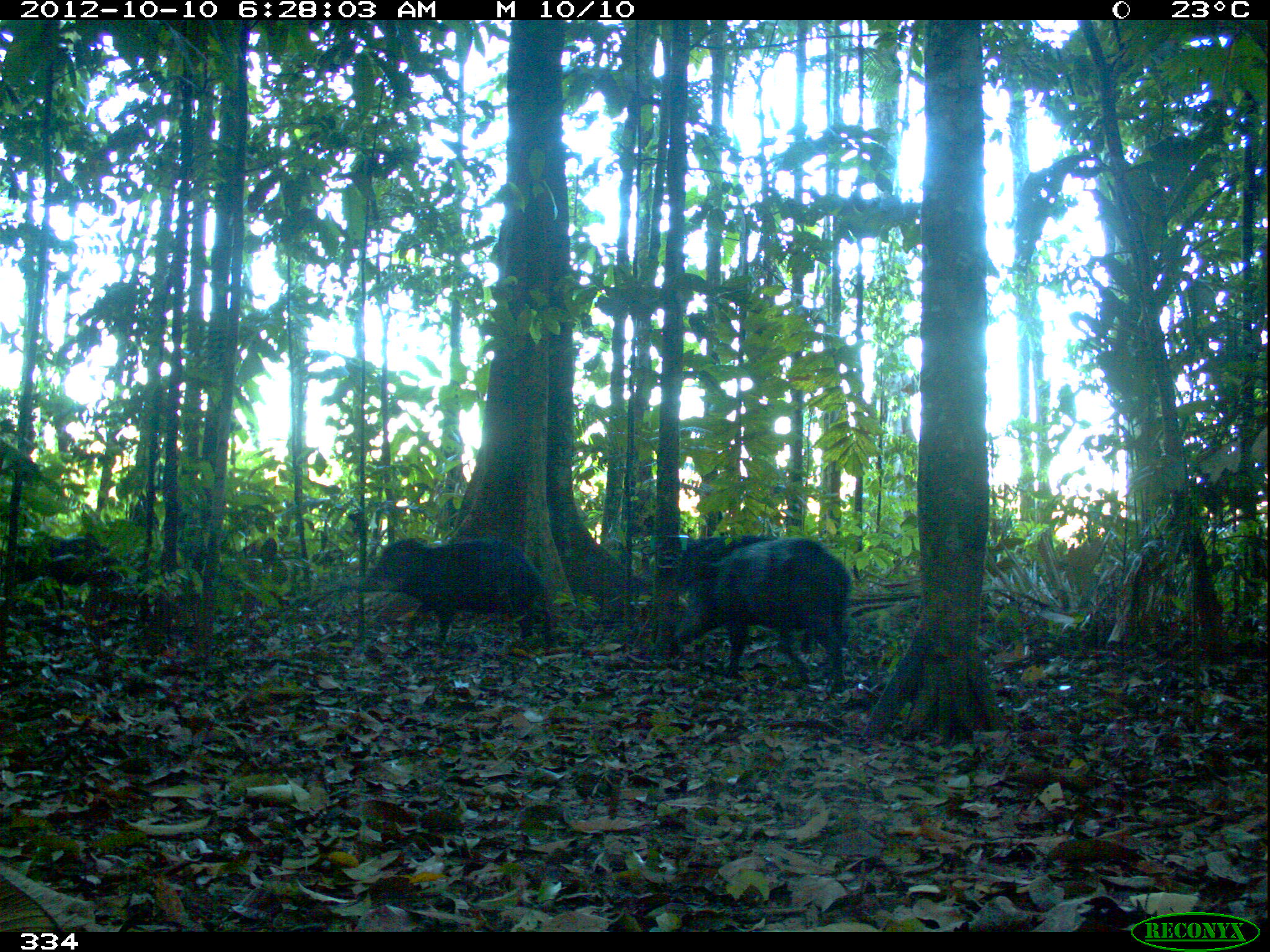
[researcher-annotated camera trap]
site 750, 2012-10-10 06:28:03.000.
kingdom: Animalia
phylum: Chordata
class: Mammalia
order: Artiodactyla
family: Tayassuidae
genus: Tayassu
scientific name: Tayassu pecari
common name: white-lipped peccary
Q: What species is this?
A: Tayassu pecari (white-lipped peccary).